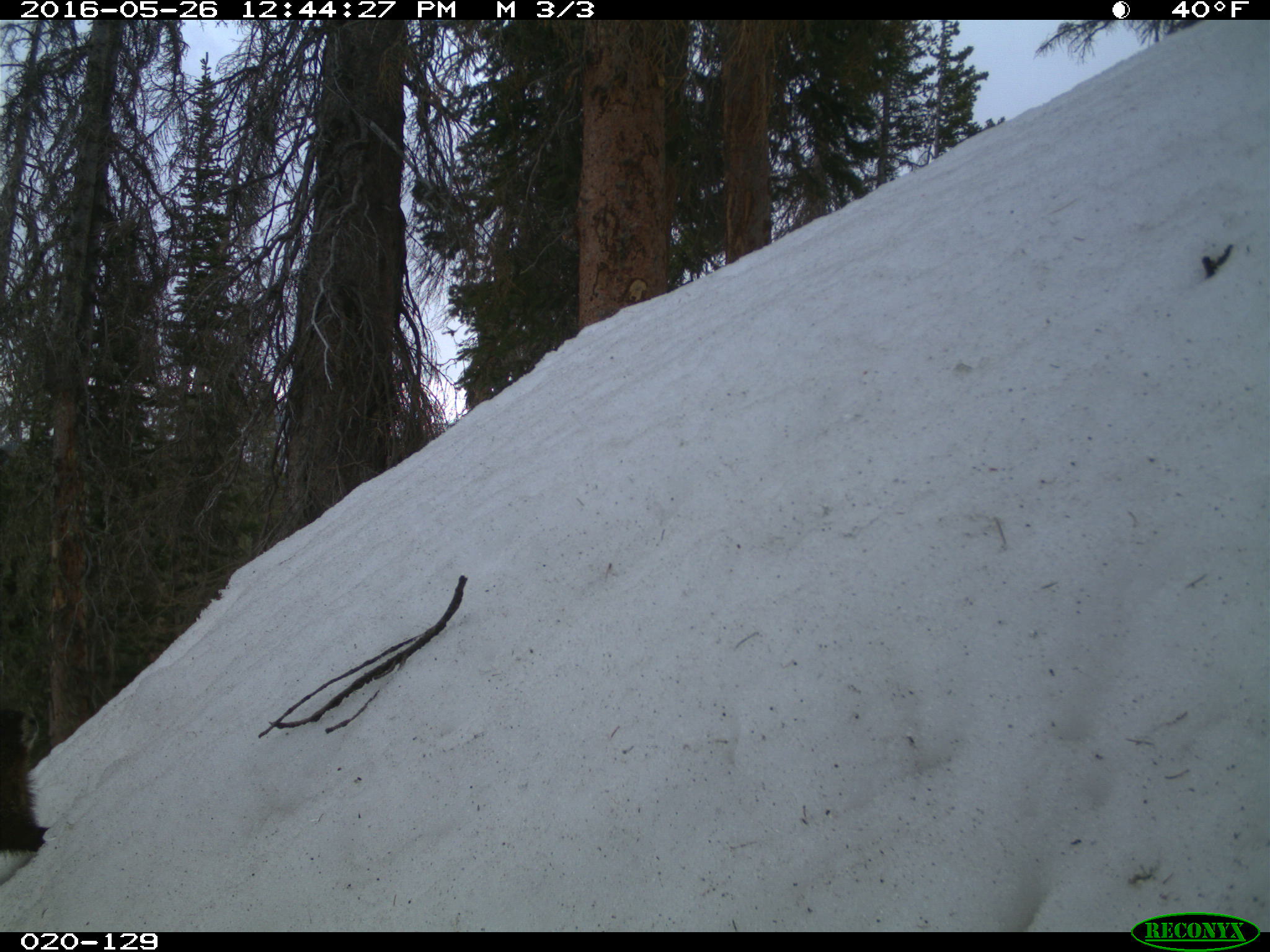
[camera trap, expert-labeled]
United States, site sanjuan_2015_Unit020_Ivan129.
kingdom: Animalia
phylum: Chordata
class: Mammalia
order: Rodentia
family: Sciuridae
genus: Marmota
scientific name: Marmota flaviventris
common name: yellow-bellied marmot